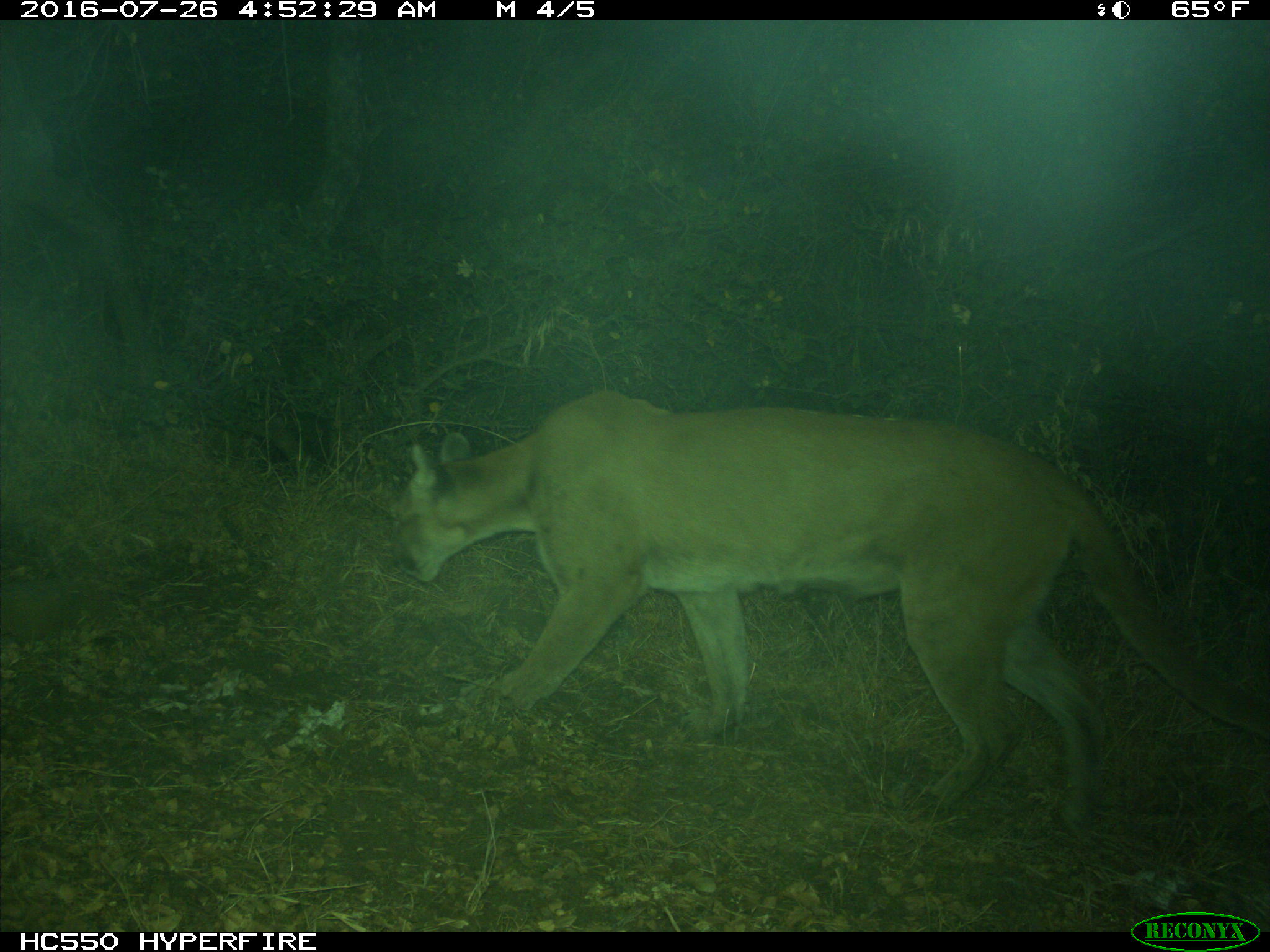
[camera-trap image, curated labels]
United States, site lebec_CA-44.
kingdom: Animalia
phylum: Chordata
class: Mammalia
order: Carnivora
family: Felidae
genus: Puma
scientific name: Puma concolor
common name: mountain lion